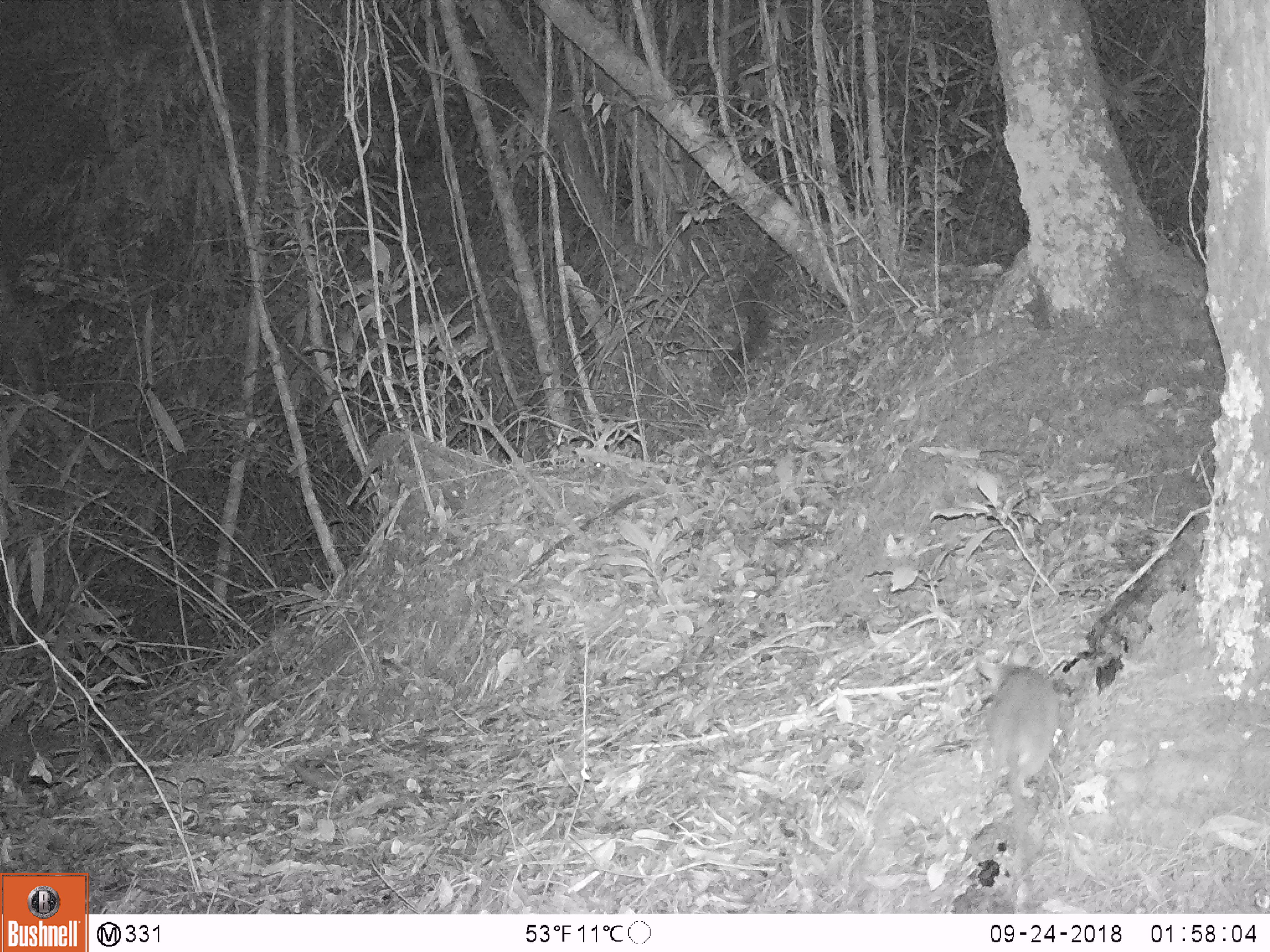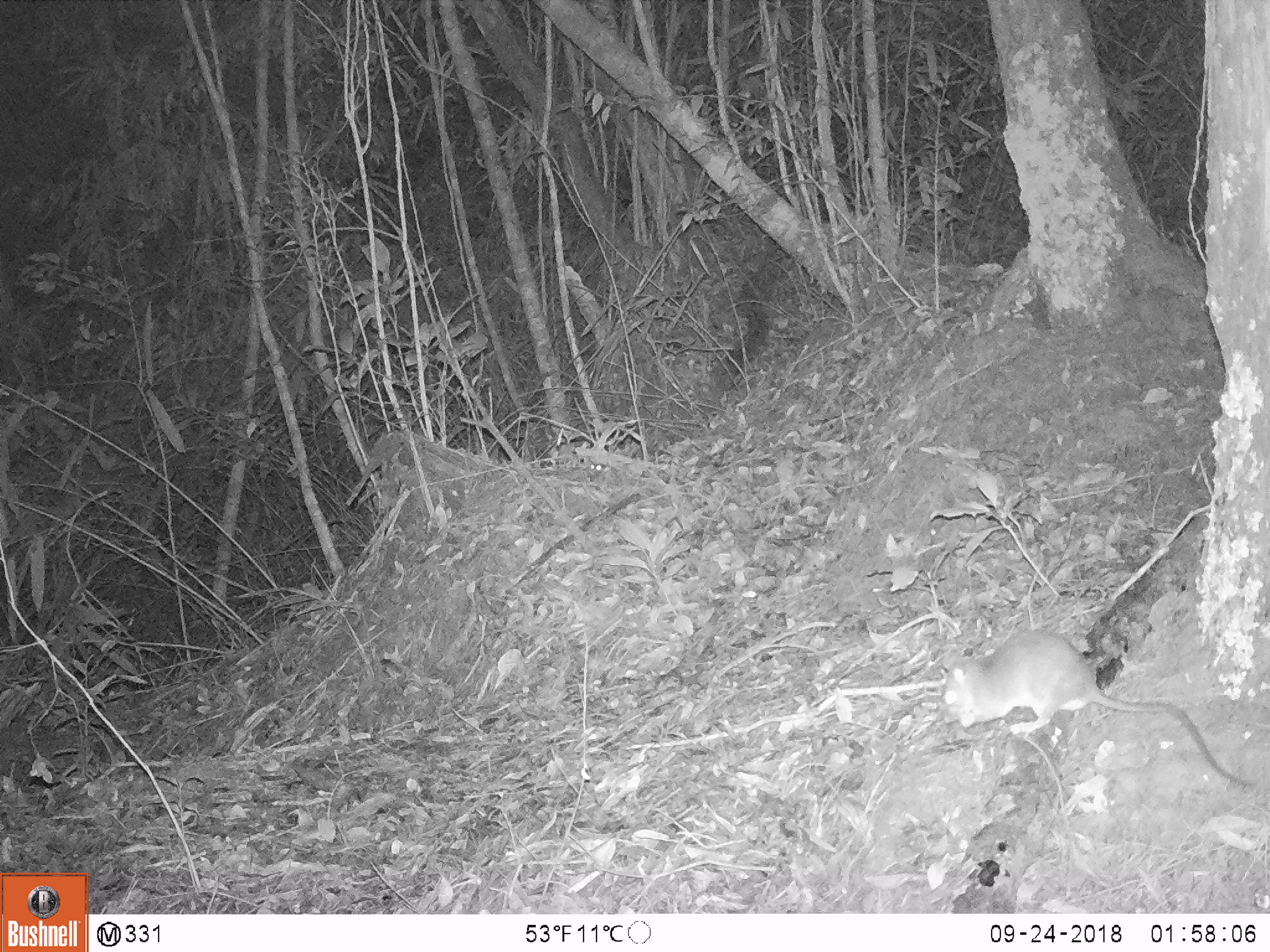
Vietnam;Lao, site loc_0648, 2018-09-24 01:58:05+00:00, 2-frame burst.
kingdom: Animalia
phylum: Chordata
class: Mammalia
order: Rodentia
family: Muridae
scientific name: Muridae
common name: old-world mice and rats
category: unidentified murid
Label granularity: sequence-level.